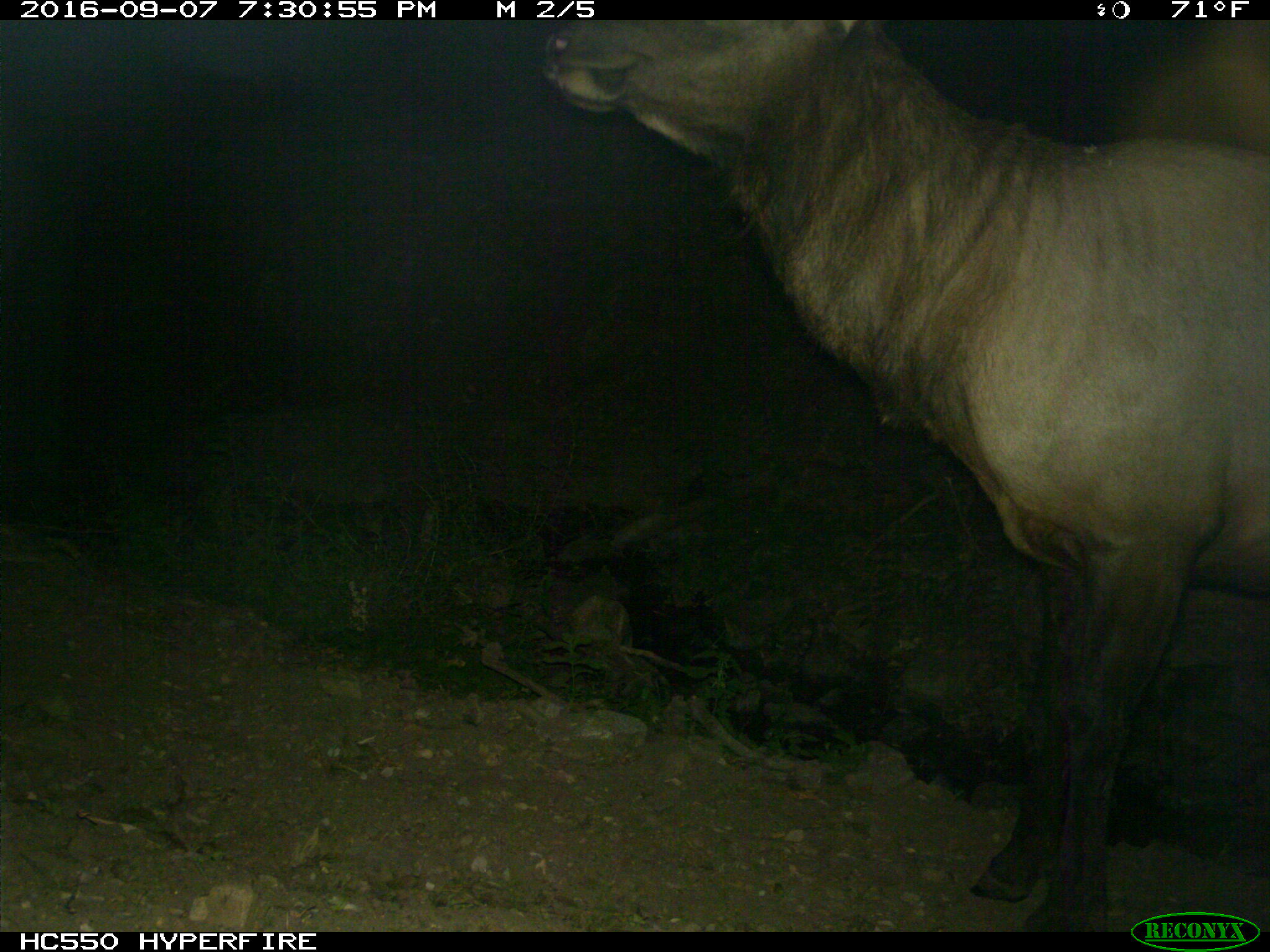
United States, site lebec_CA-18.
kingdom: Animalia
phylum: Chordata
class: Mammalia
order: Artiodactyla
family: Cervidae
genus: Cervus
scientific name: Cervus canadensis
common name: elk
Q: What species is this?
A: Cervus canadensis (elk).